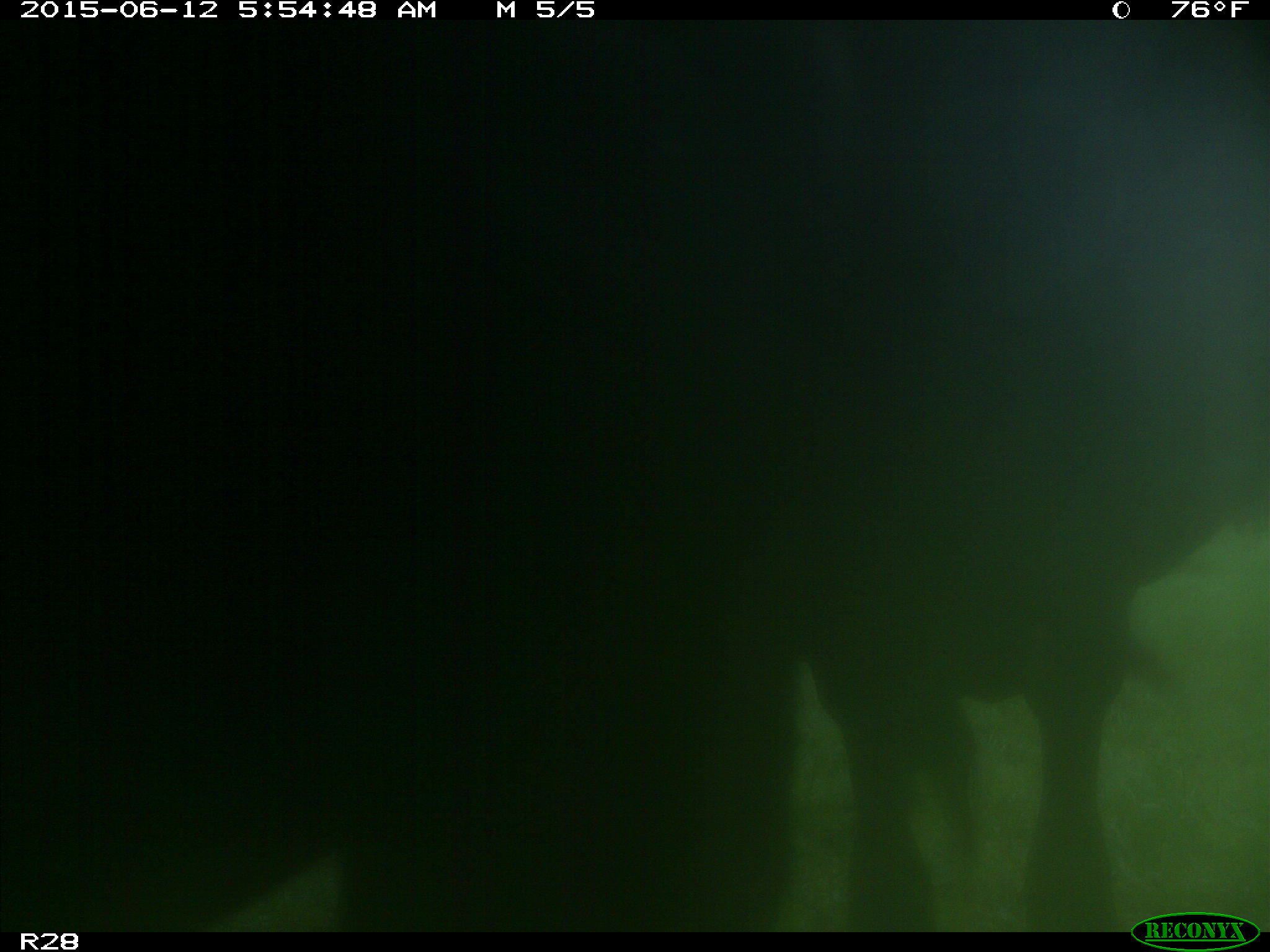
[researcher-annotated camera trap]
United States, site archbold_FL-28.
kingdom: Animalia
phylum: Chordata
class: Mammalia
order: Artiodactyla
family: Bovidae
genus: Bos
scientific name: Bos taurus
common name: domestic cow